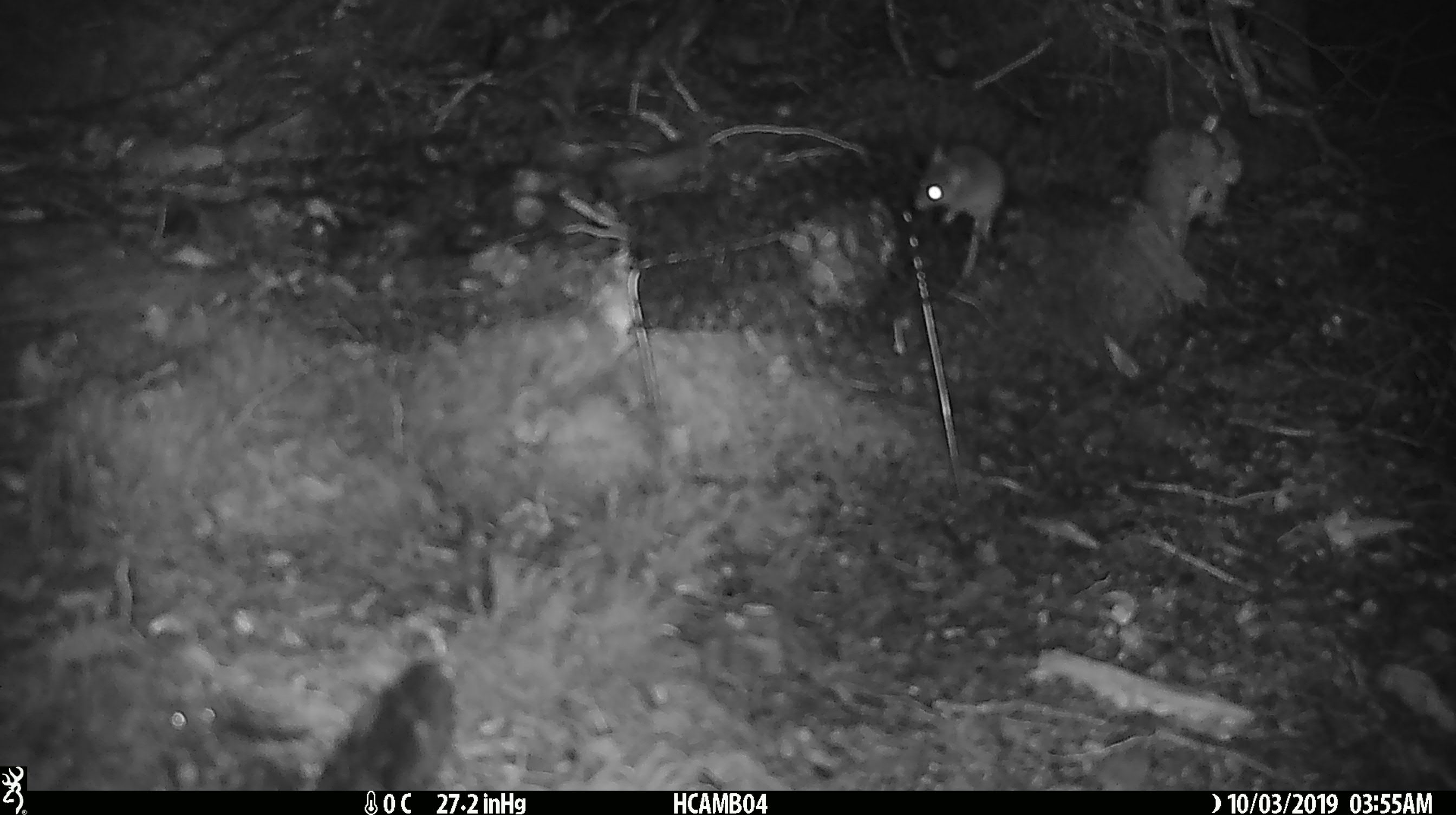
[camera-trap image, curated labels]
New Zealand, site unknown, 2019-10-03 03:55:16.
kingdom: Animalia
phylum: Chordata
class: Mammalia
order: Rodentia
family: Muridae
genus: Mus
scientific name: Mus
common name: mouse